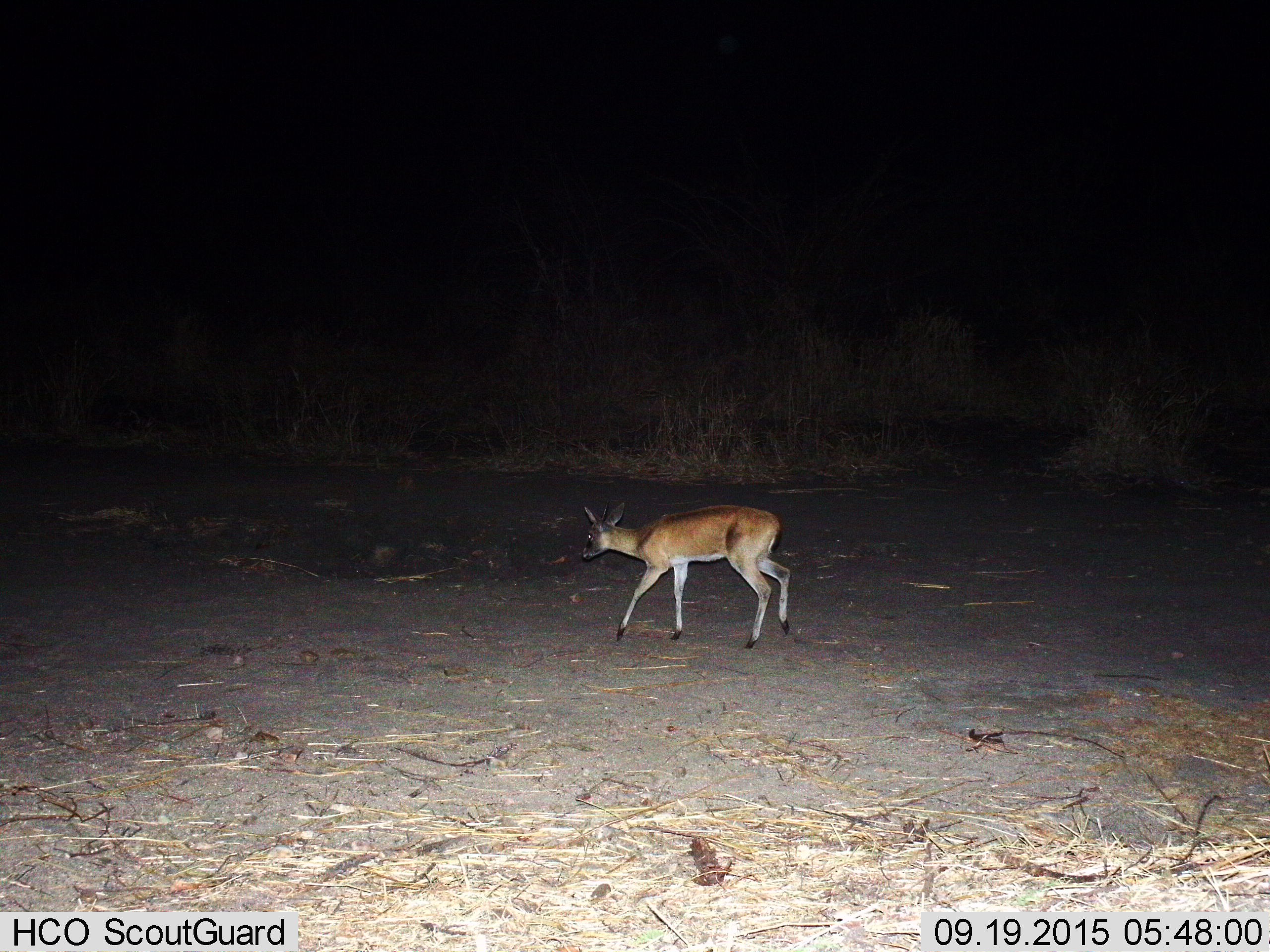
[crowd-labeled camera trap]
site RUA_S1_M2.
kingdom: Animalia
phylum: Chordata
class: Mammalia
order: Artiodactyla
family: Bovidae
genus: Sylvicapra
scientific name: Sylvicapra grimmia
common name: common duiker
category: duikercommongrey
Duikercommongrey (common duiker) (Sylvicapra grimmia), count 1. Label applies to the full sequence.